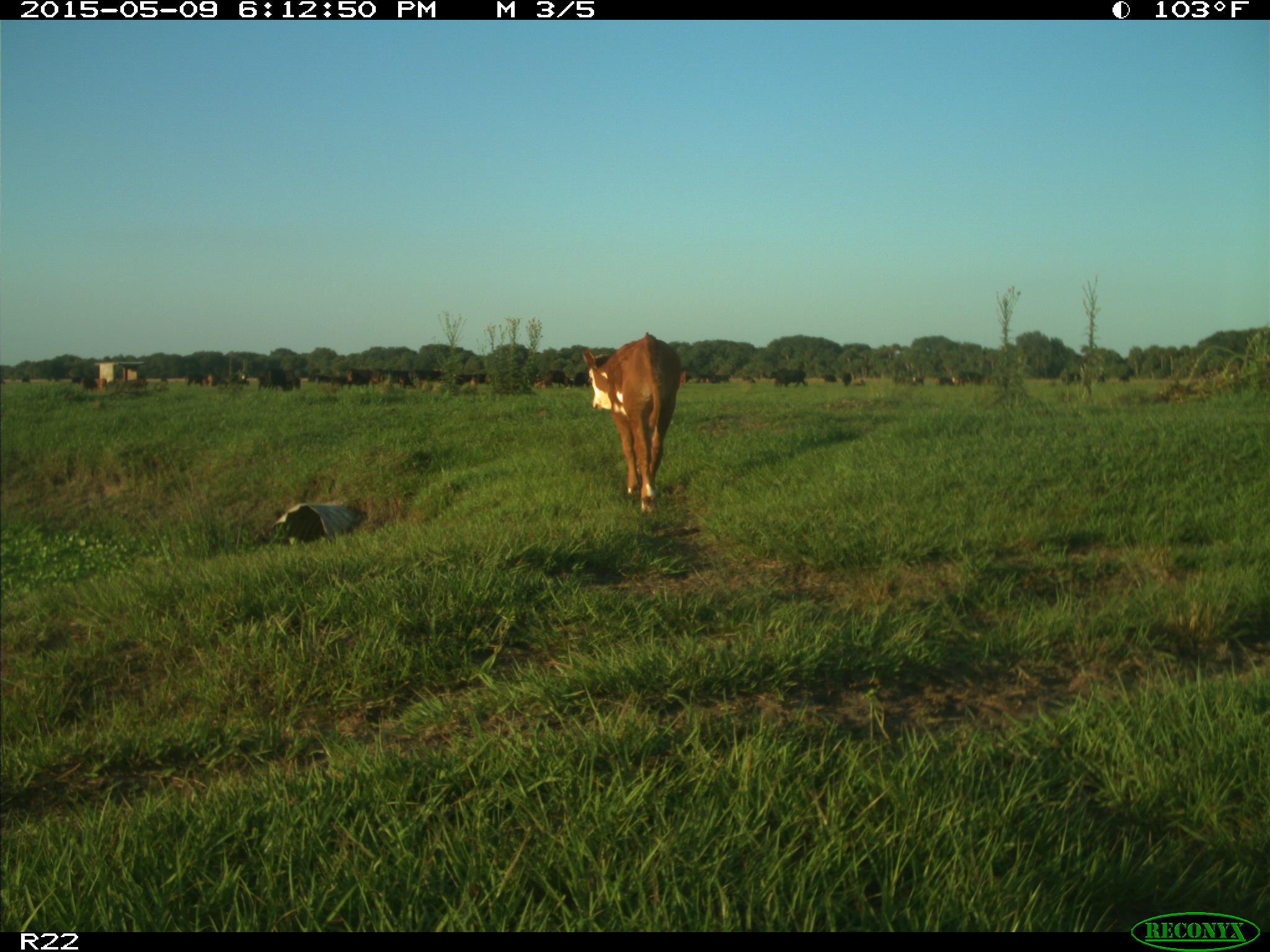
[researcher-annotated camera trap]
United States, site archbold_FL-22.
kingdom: Animalia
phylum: Chordata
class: Mammalia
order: Artiodactyla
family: Bovidae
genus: Bos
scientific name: Bos taurus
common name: domestic cow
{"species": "Bos taurus (domestic cow)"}